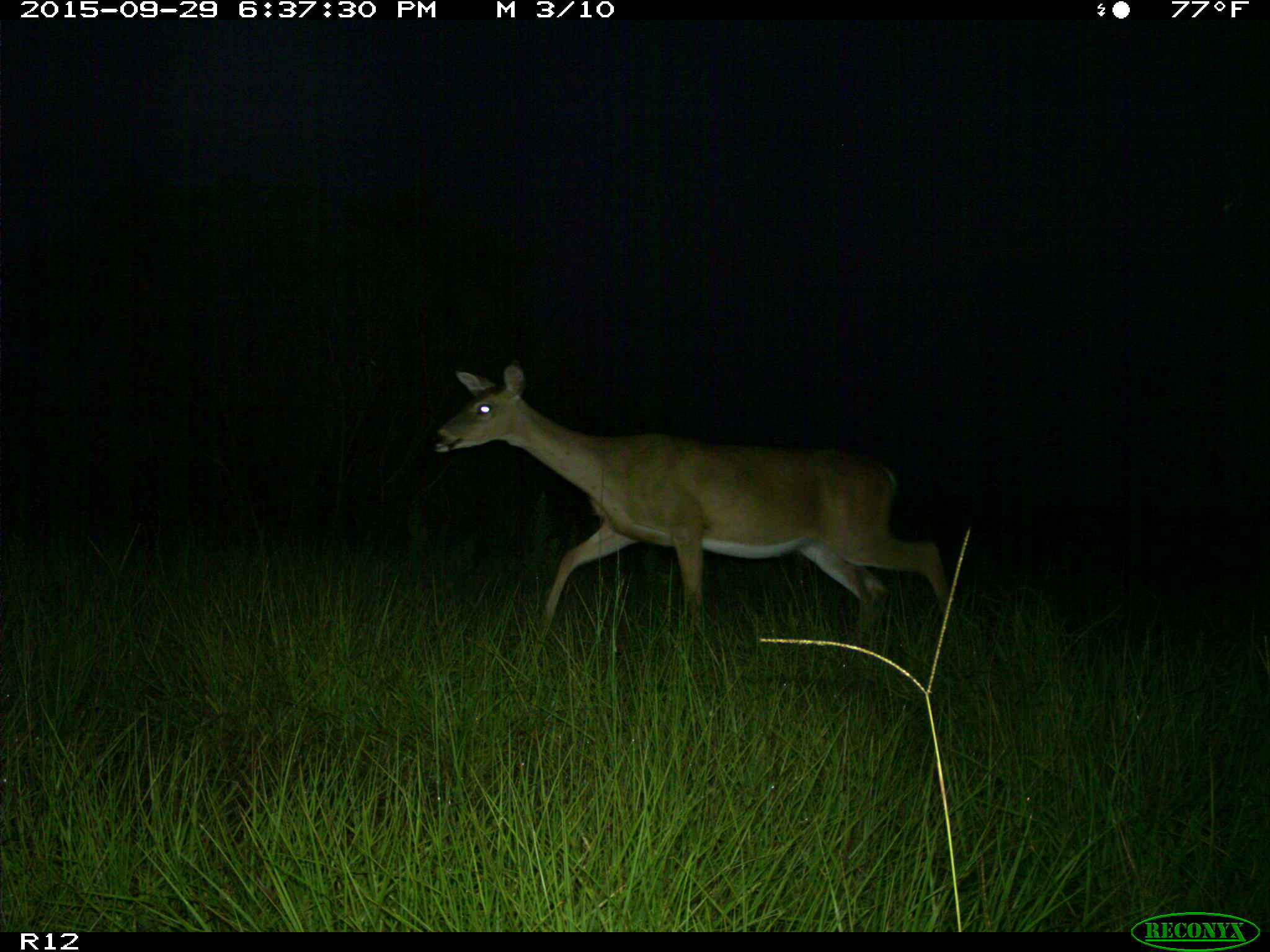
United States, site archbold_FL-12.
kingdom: Animalia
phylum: Chordata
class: Mammalia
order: Artiodactyla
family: Cervidae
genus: Odocoileus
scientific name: Odocoileus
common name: deer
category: unidentified deer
Unidentified deer (deer) (Odocoileus).